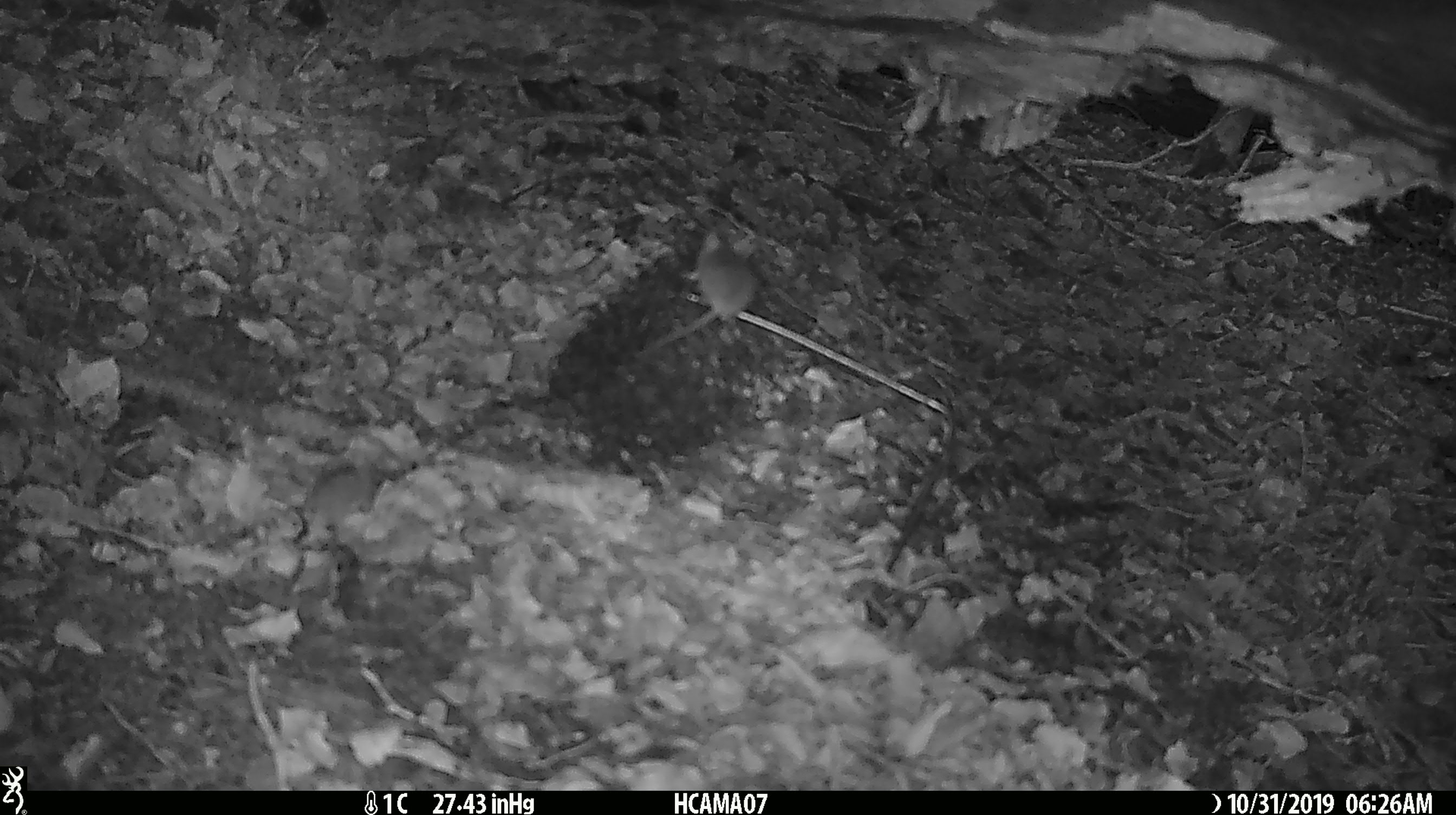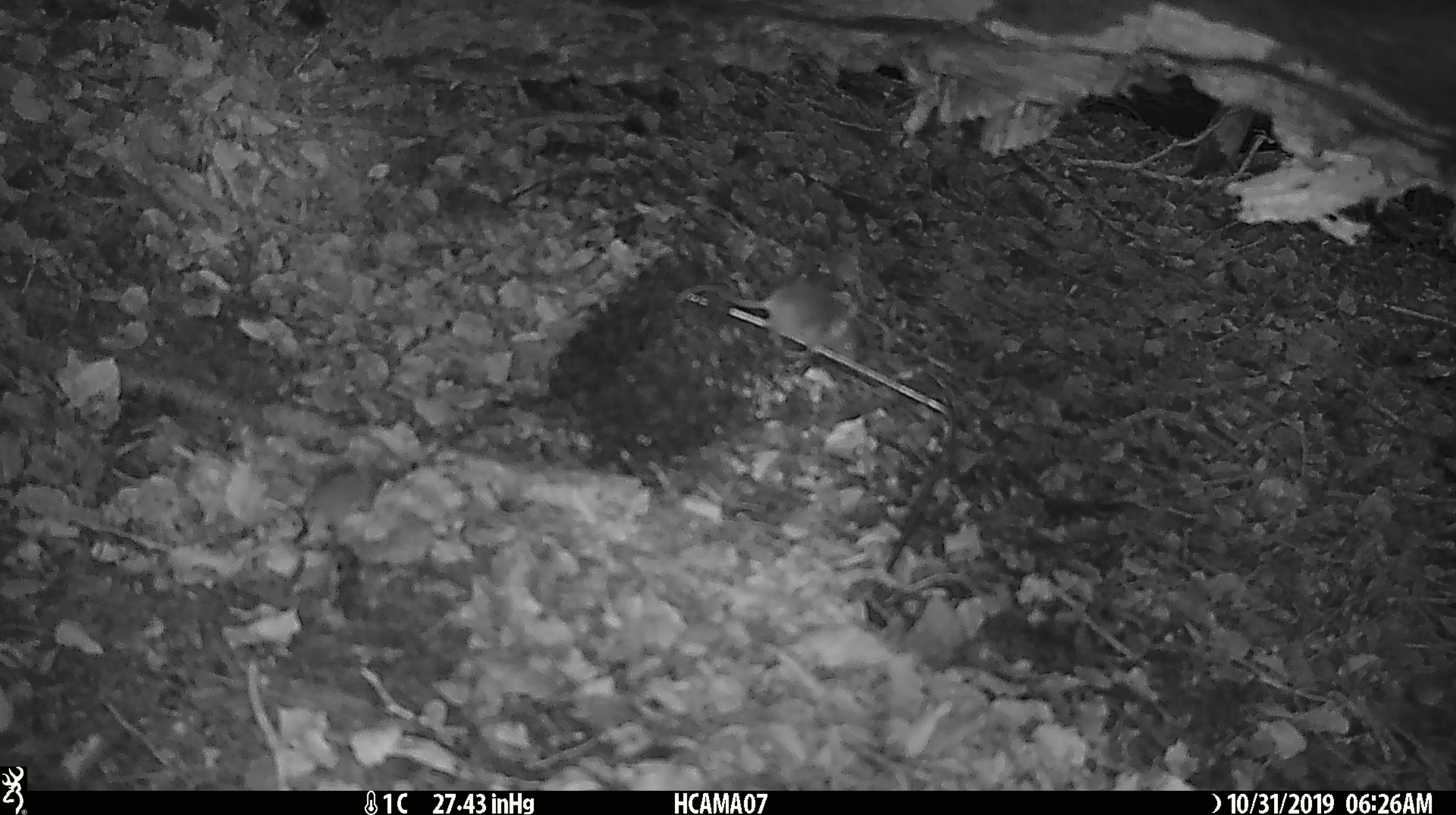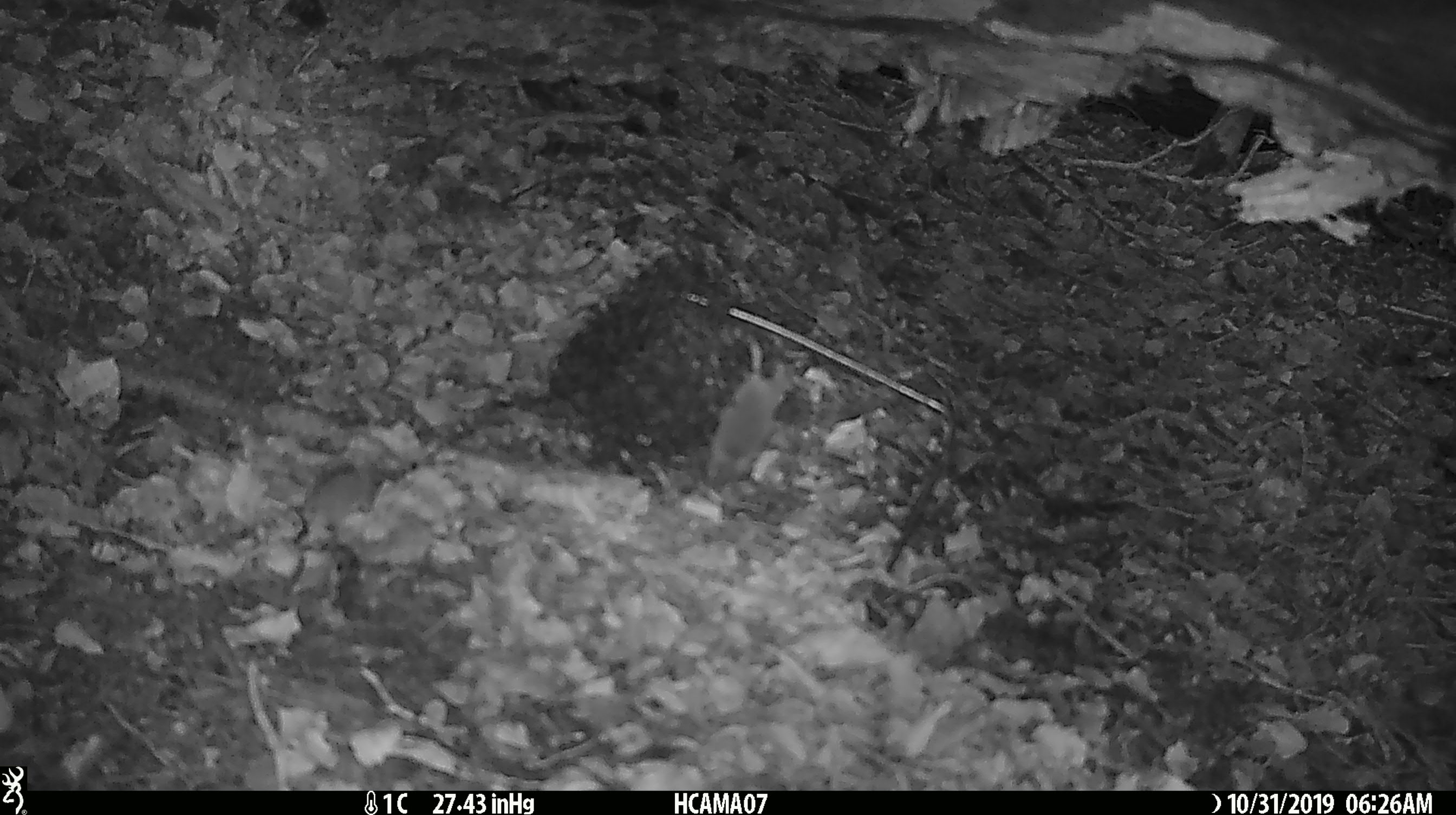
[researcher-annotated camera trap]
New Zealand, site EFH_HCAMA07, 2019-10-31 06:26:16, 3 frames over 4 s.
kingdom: Animalia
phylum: Chordata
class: Mammalia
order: Rodentia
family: Muridae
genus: Mus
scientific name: Mus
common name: mouse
Mouse (Mus).